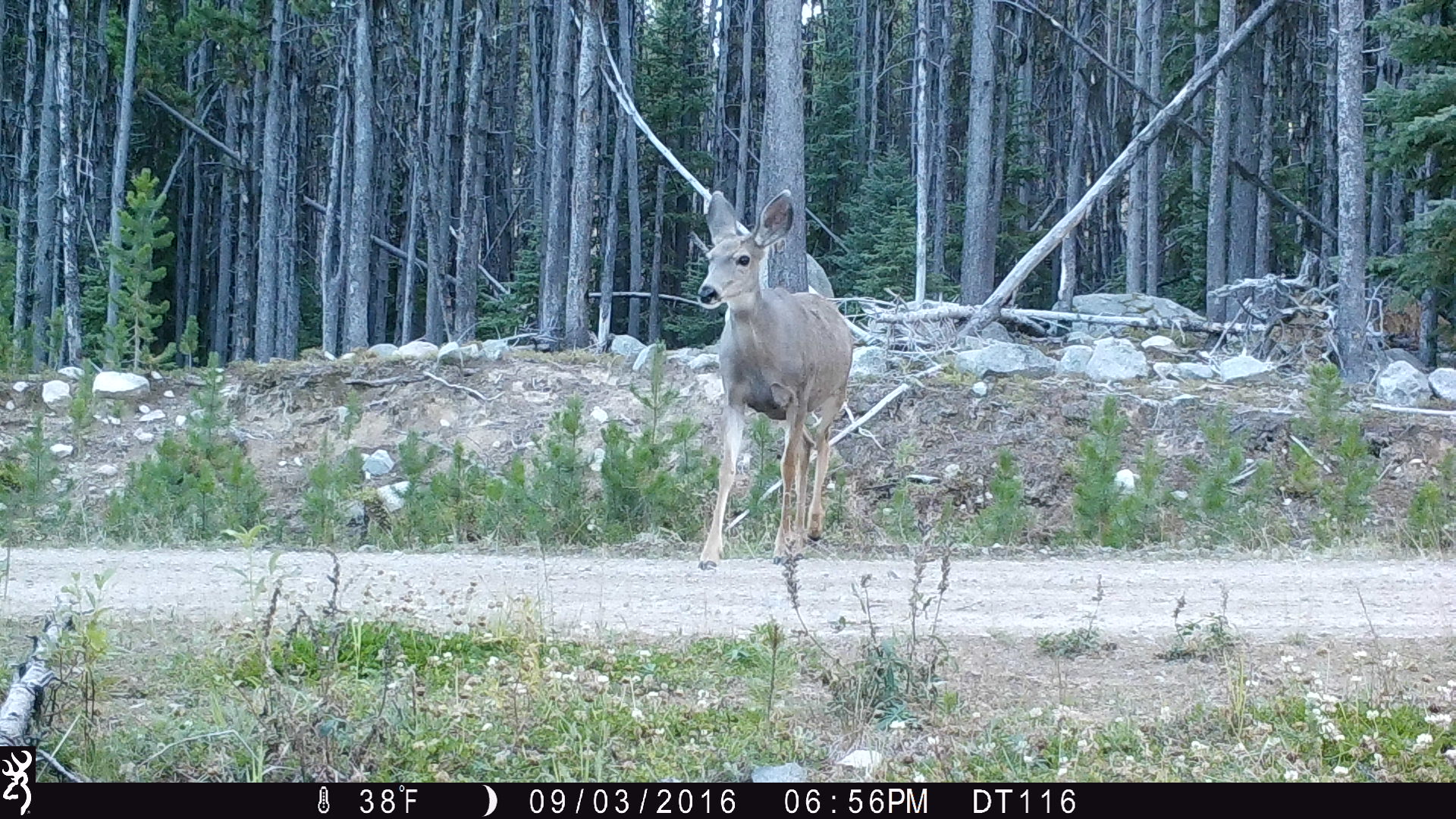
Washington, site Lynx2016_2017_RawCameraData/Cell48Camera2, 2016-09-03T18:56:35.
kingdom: Animalia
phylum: Chordata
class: Mammalia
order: Artiodactyla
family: Cervidae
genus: Odocoileus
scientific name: Odocoileus hemionus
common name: mule deer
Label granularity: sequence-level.